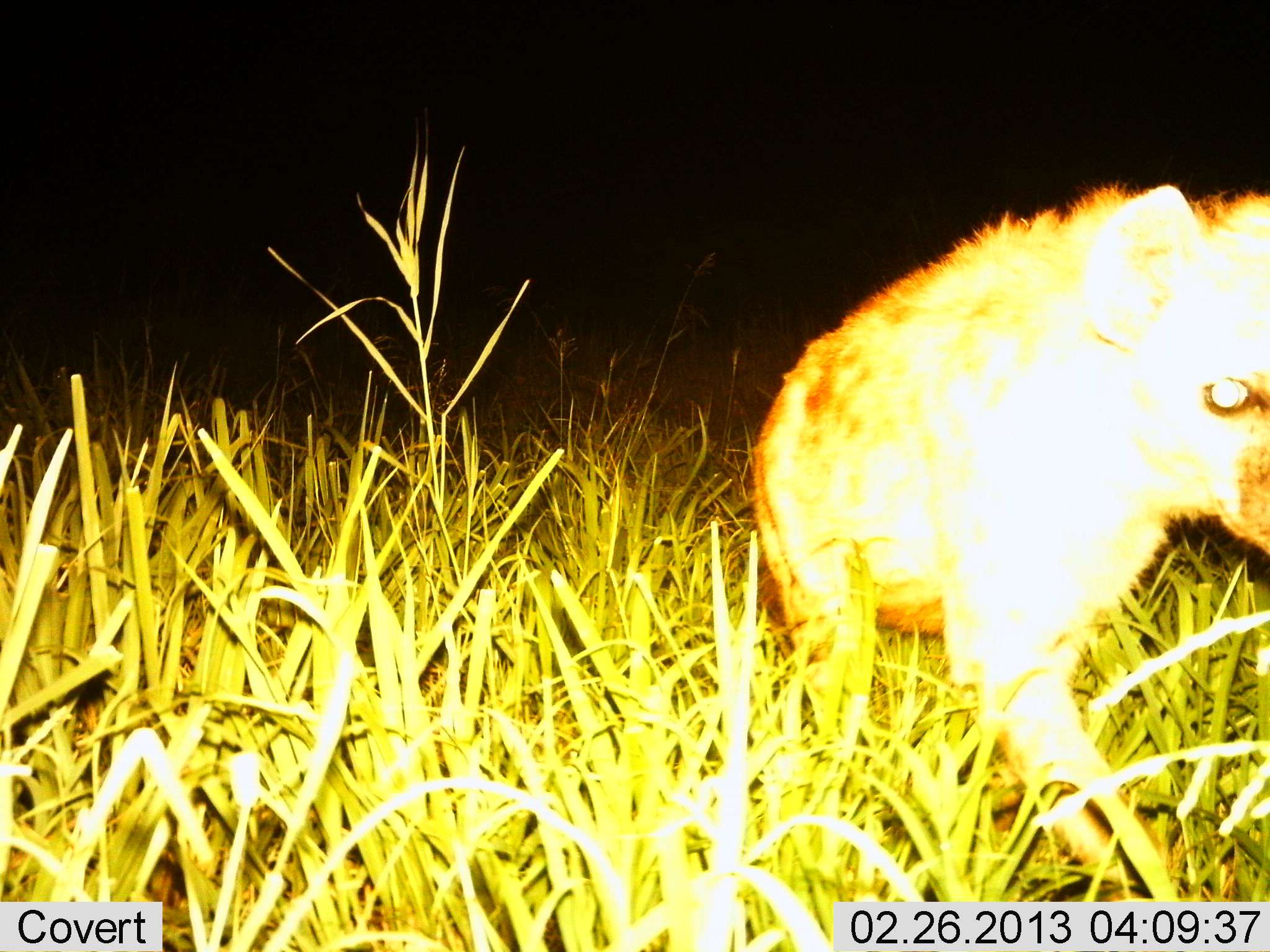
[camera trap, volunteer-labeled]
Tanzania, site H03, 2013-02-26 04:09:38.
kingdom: Animalia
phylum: Chordata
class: Mammalia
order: Carnivora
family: Hyaenidae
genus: Crocuta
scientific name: Crocuta crocuta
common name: spotted hyena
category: hyenaspotted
Hyenaspotted (spotted hyena) (Crocuta crocuta), count 1. Behavior (volunteer vote fractions): standing 22%, resting 0%, moving 83%, interacting 0%. Young present (vote fraction): 0%. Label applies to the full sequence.